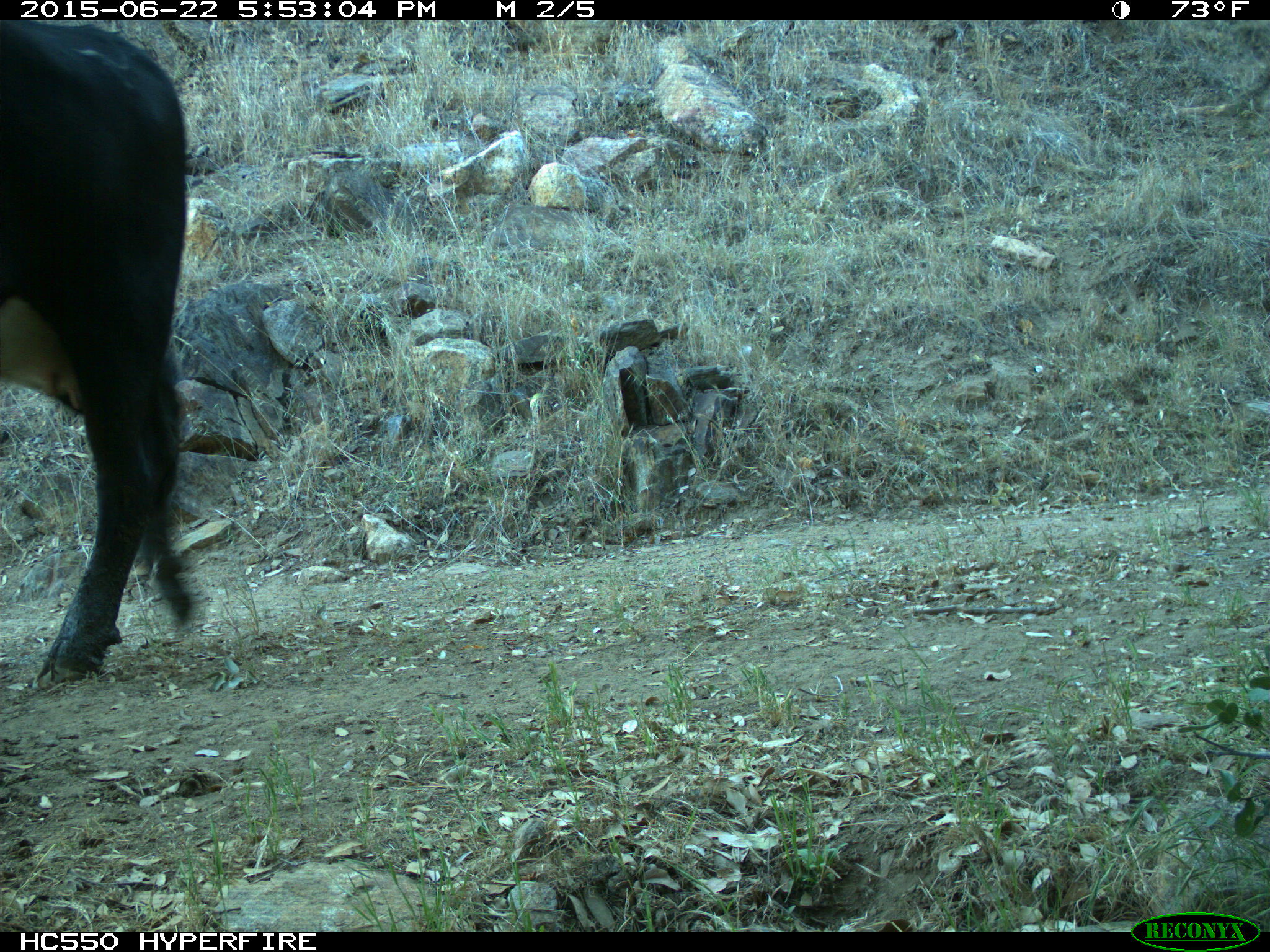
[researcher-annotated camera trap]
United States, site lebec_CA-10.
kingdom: Animalia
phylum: Chordata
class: Mammalia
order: Artiodactyla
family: Bovidae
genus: Bos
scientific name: Bos taurus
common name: domestic cow